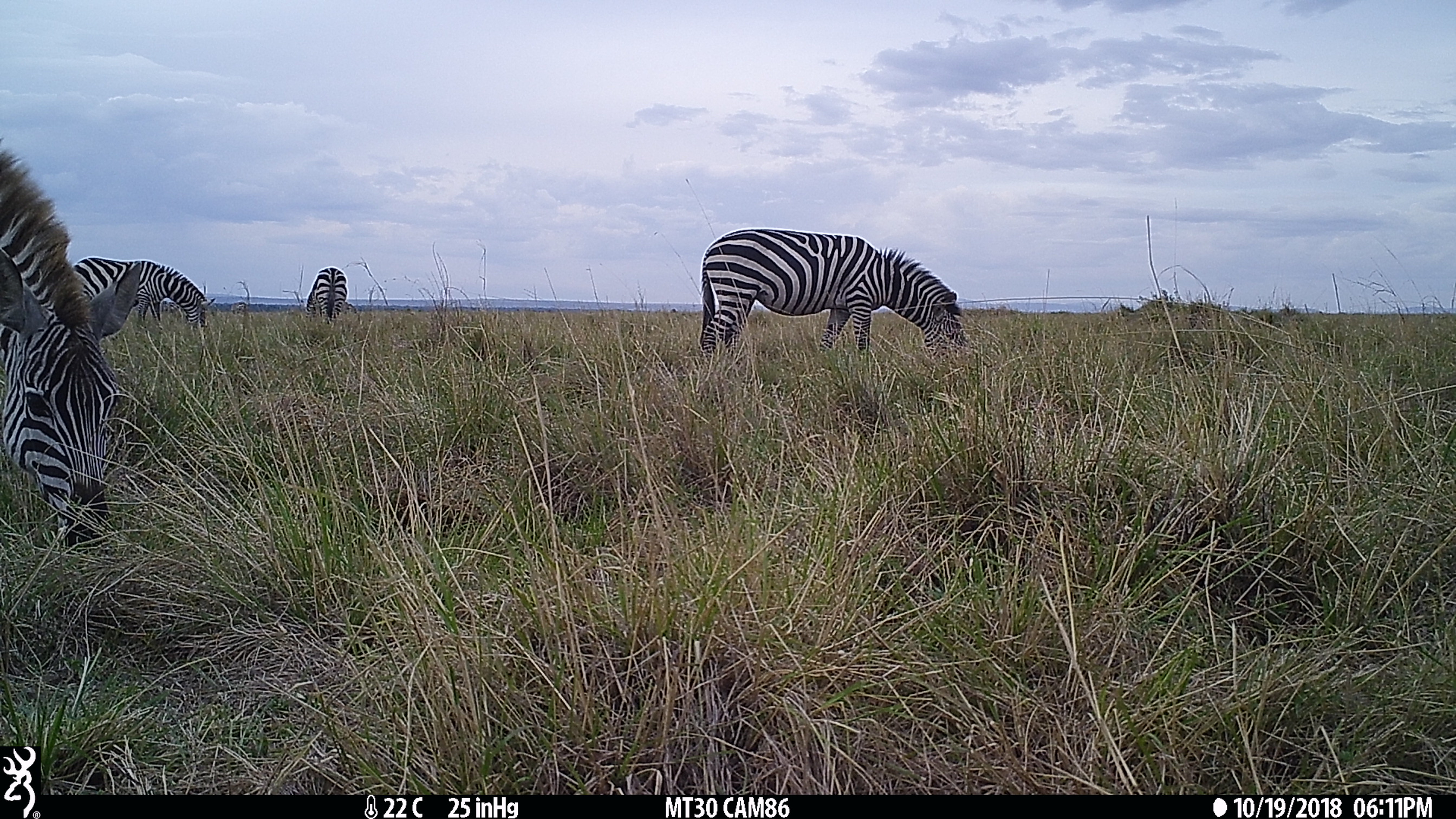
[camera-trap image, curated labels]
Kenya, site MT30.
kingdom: Animalia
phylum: Chordata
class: Mammalia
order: Perissodactyla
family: Equidae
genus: Equus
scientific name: Equus quagga burchellii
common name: burchell's zebra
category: zebra